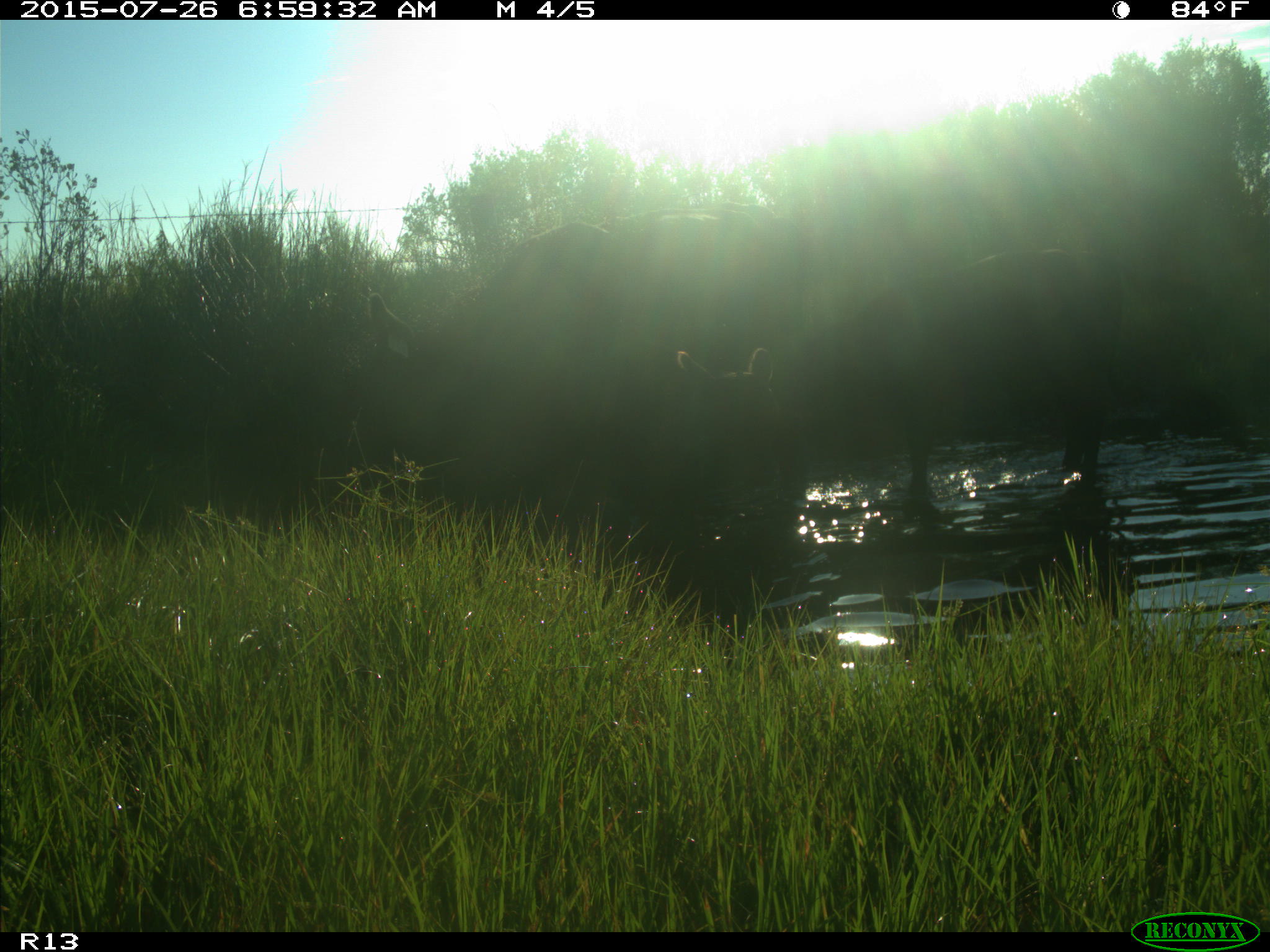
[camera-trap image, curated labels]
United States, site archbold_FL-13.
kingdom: Animalia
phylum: Chordata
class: Mammalia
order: Artiodactyla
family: Bovidae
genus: Bos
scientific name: Bos taurus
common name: domestic cow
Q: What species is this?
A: Bos taurus (domestic cow).